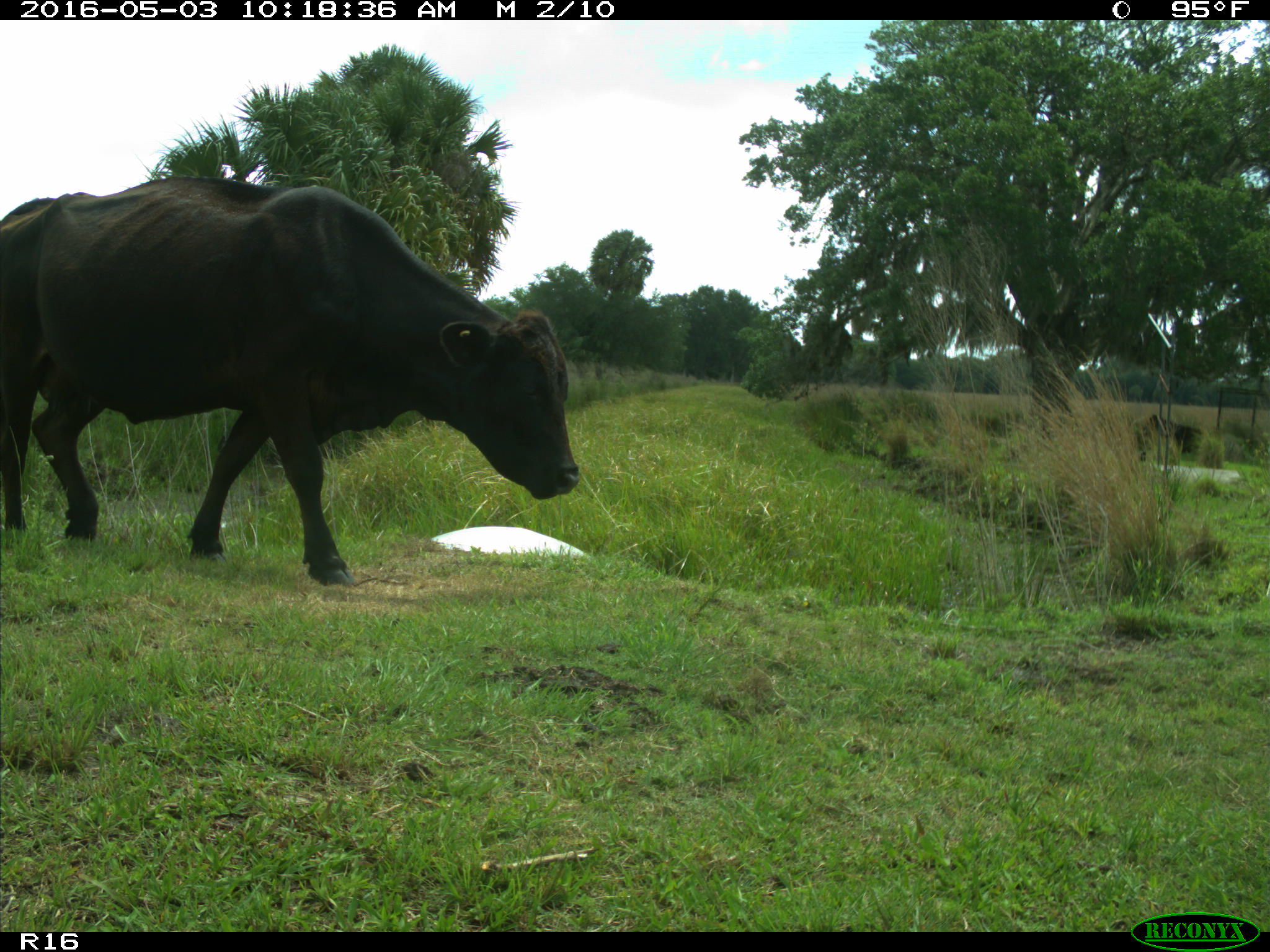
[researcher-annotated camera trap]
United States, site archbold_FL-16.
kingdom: Animalia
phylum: Chordata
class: Mammalia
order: Artiodactyla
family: Bovidae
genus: Bos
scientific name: Bos taurus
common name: domestic cow